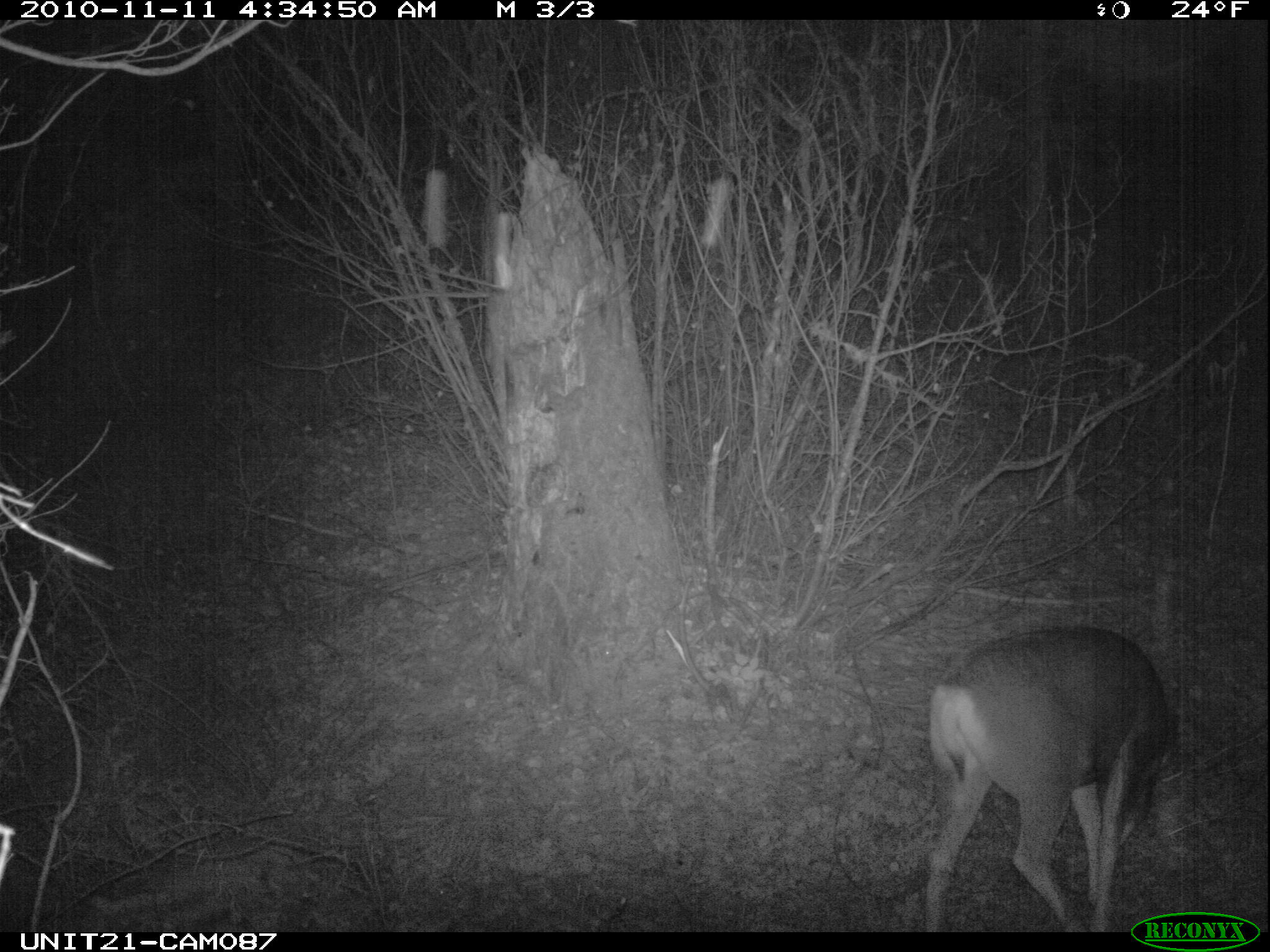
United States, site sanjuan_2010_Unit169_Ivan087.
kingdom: Animalia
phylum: Chordata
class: Mammalia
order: Artiodactyla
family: Cervidae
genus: Odocoileus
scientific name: Odocoileus hemionus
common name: mule deer